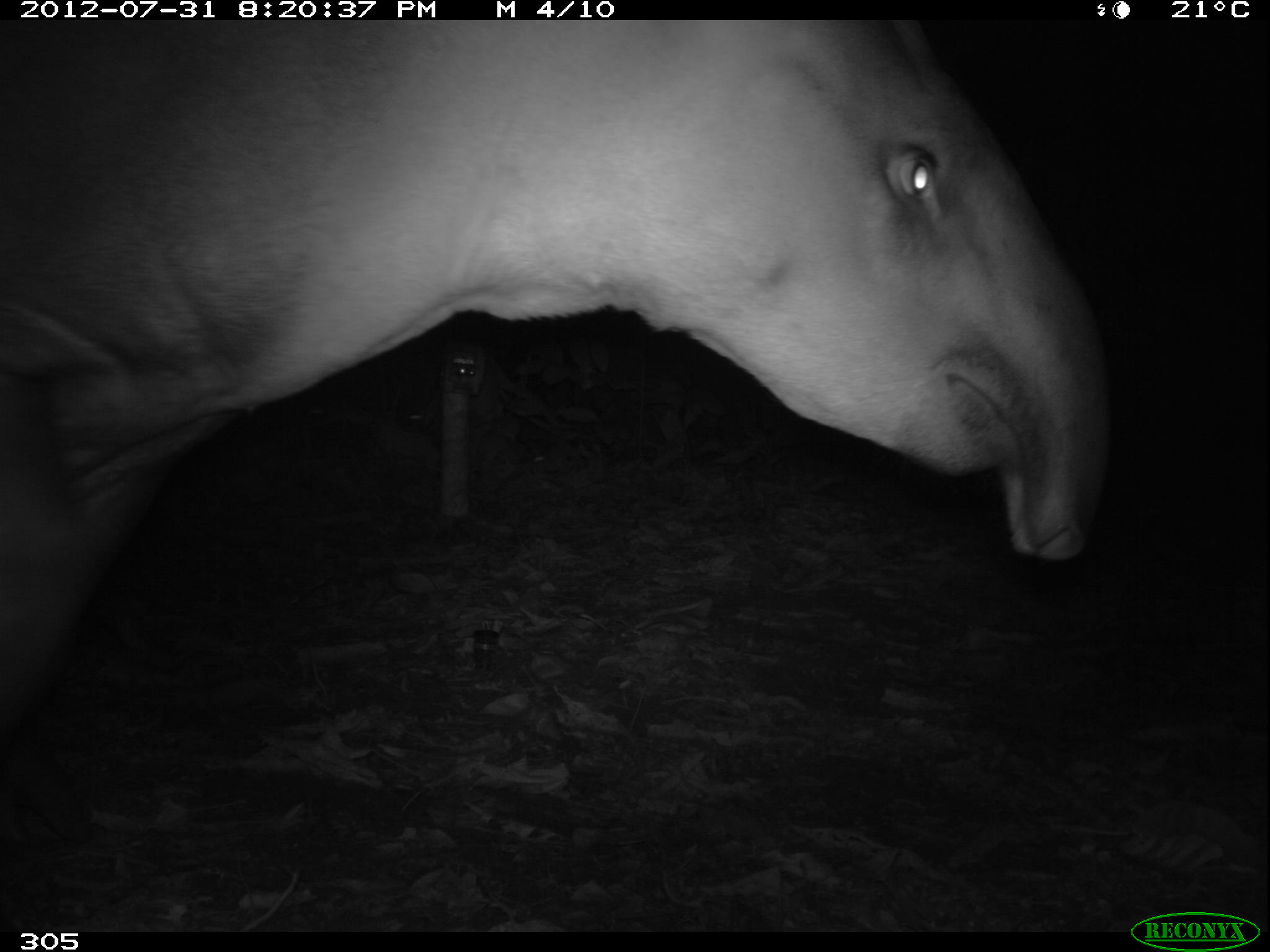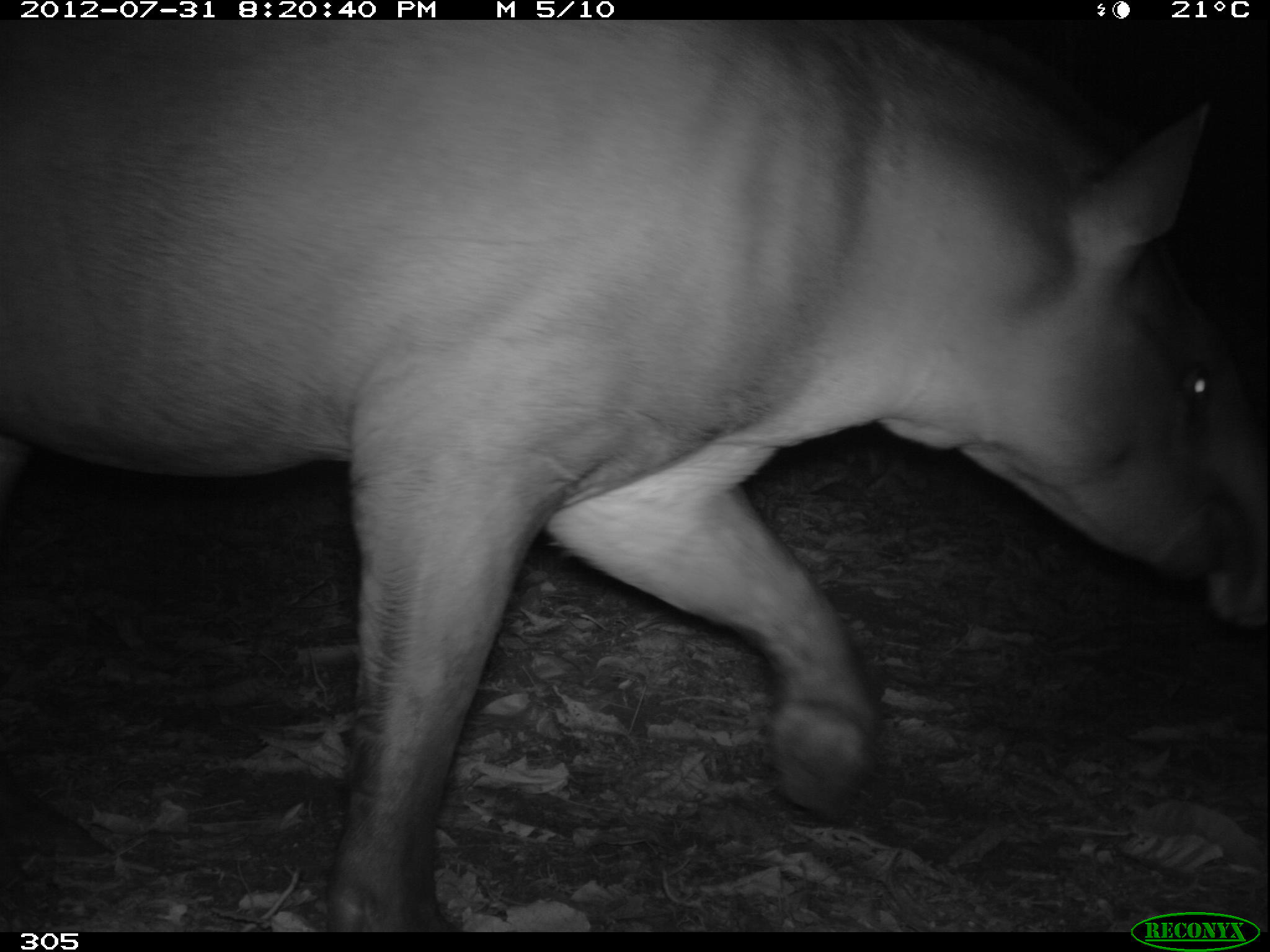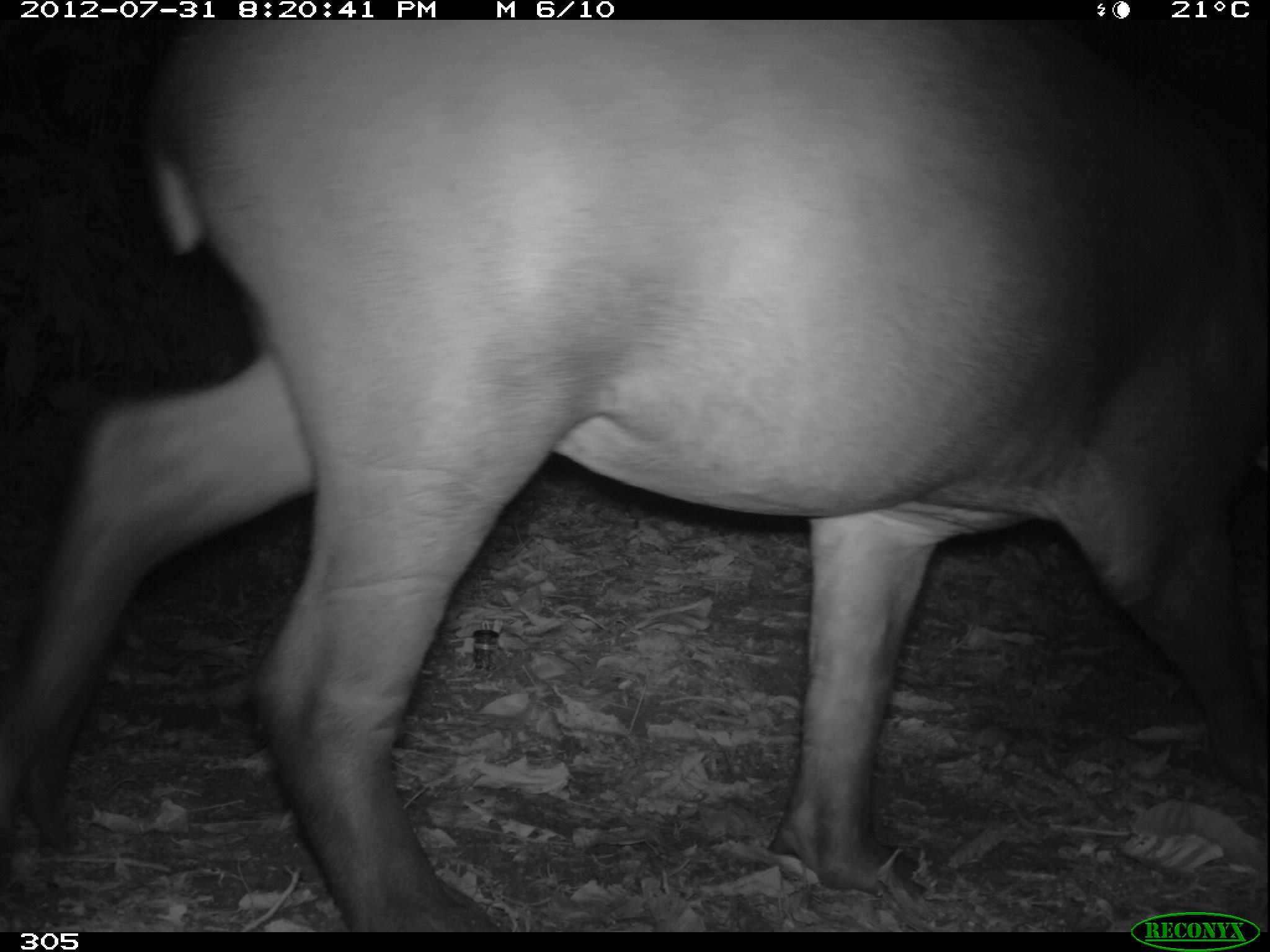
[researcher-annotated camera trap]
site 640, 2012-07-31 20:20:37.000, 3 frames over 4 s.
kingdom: Animalia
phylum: Chordata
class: Mammalia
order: Perissodactyla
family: Tapiridae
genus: Tapirus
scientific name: Tapirus terrestris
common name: south american tapir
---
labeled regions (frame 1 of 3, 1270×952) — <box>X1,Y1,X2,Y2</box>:
tapirus terrestris: <box>0,19,1114,842</box>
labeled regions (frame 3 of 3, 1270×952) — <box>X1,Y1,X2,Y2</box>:
tapirus terrestris: <box>0,20,1270,926</box>